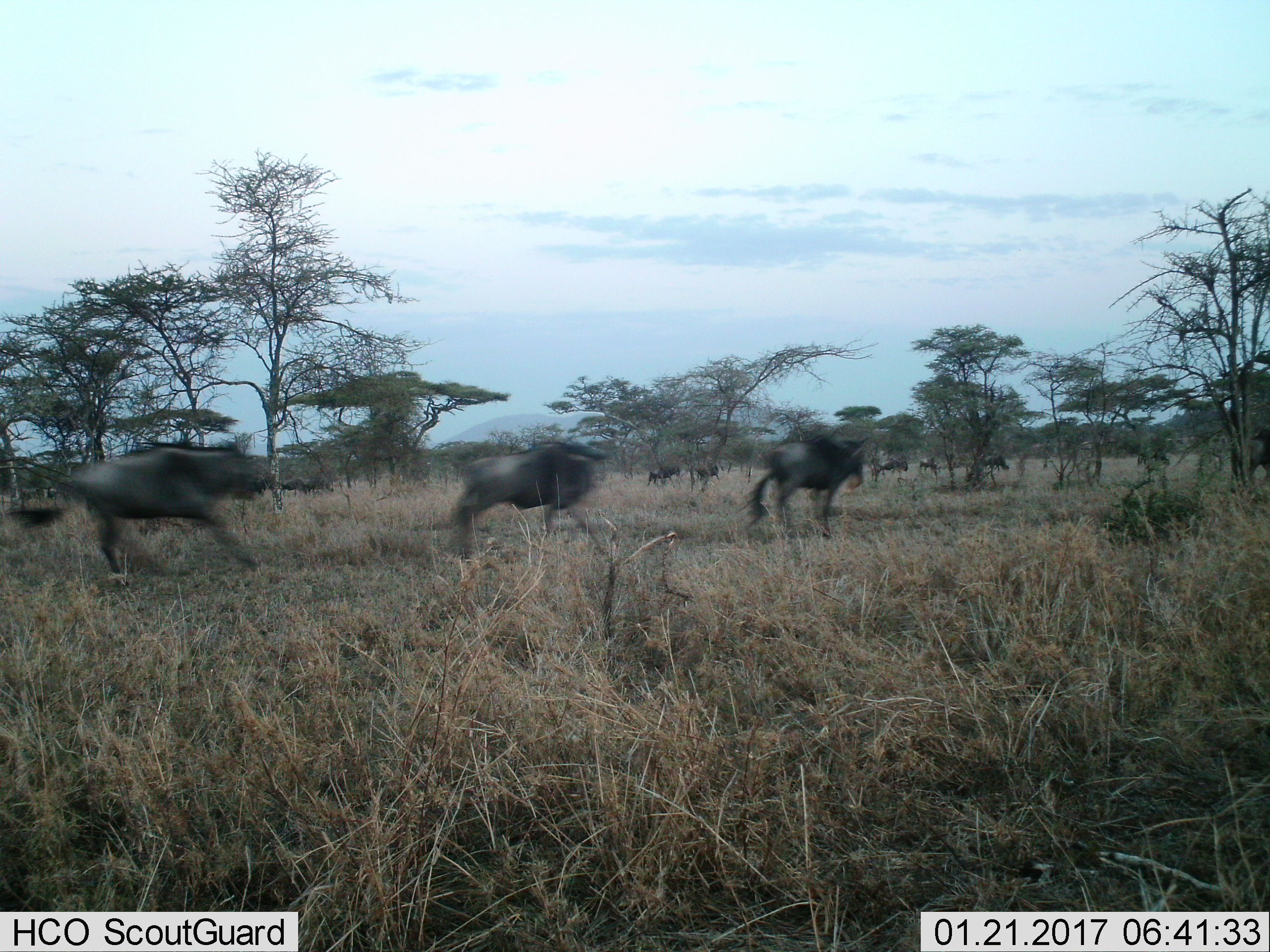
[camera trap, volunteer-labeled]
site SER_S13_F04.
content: unidentified animal